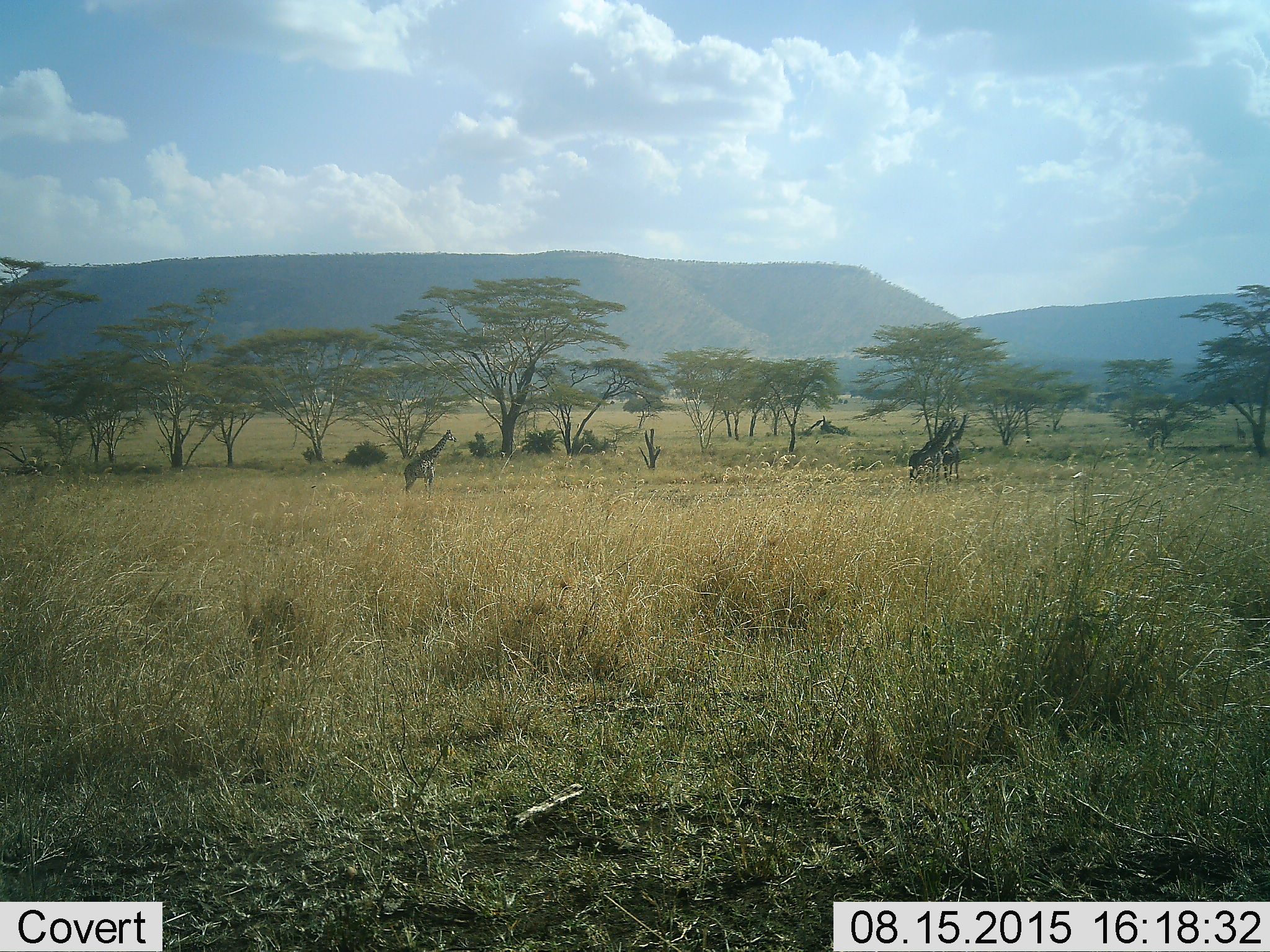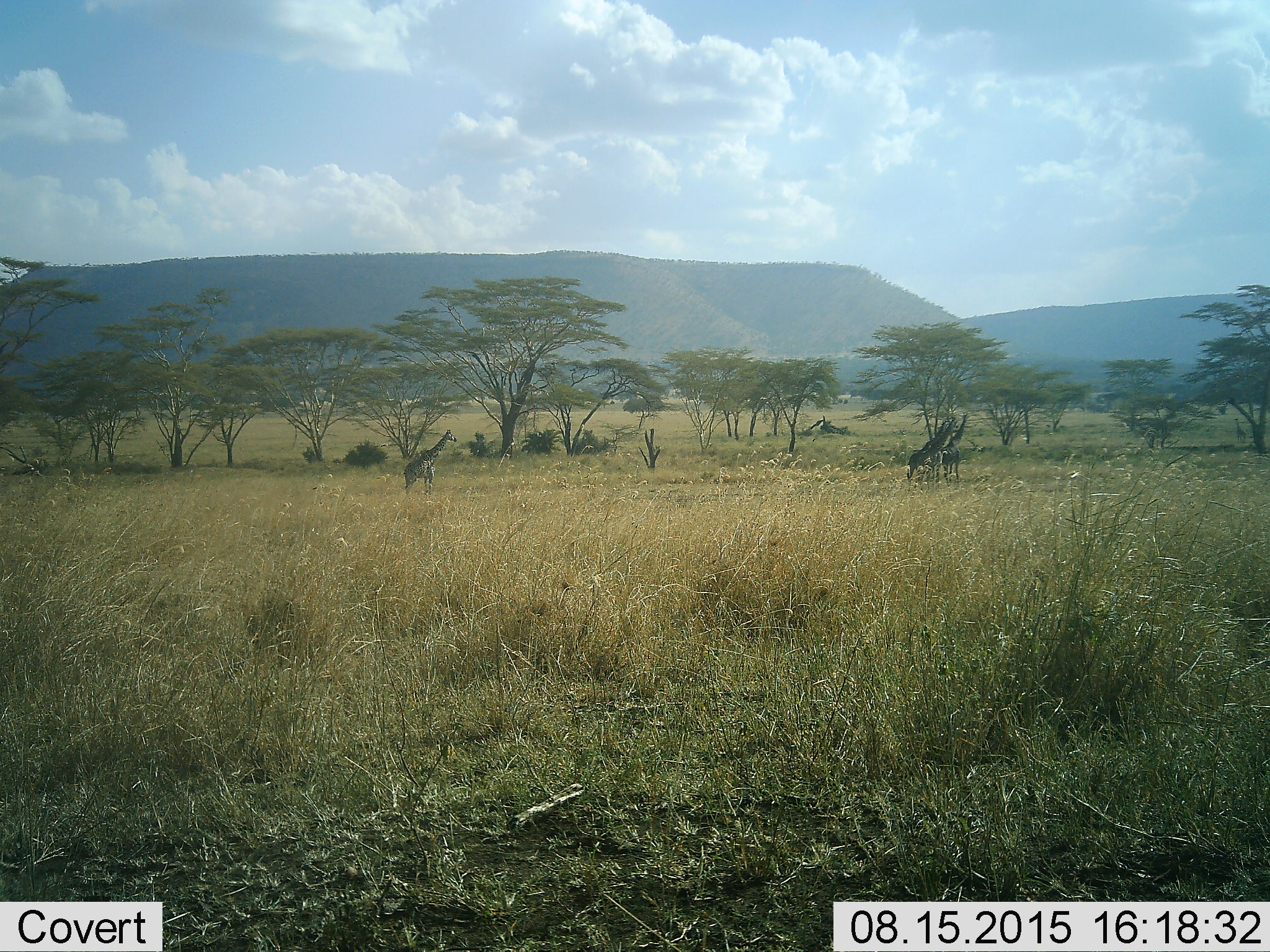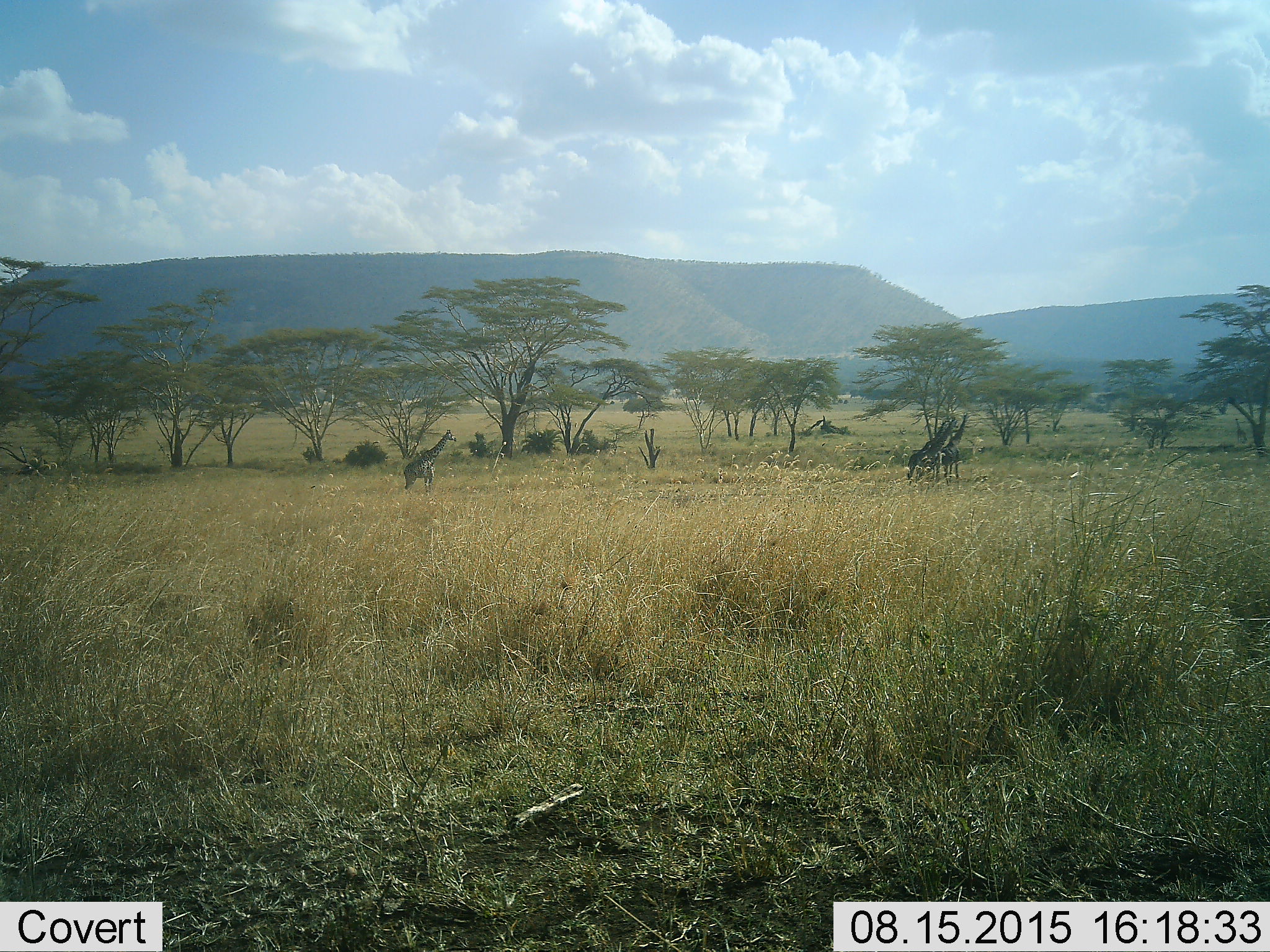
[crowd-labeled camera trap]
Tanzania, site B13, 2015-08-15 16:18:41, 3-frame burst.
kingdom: Animalia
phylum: Chordata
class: Mammalia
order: Artiodactyla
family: Giraffidae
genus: Giraffa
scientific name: Giraffa camelopardalis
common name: giraffe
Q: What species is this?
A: Giraffe (Giraffa camelopardalis).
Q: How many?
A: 4.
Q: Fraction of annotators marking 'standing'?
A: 86%.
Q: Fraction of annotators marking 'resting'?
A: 0%.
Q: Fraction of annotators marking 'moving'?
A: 14%.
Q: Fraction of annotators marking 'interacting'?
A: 0%.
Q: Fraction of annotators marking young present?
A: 7%.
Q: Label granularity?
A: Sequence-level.